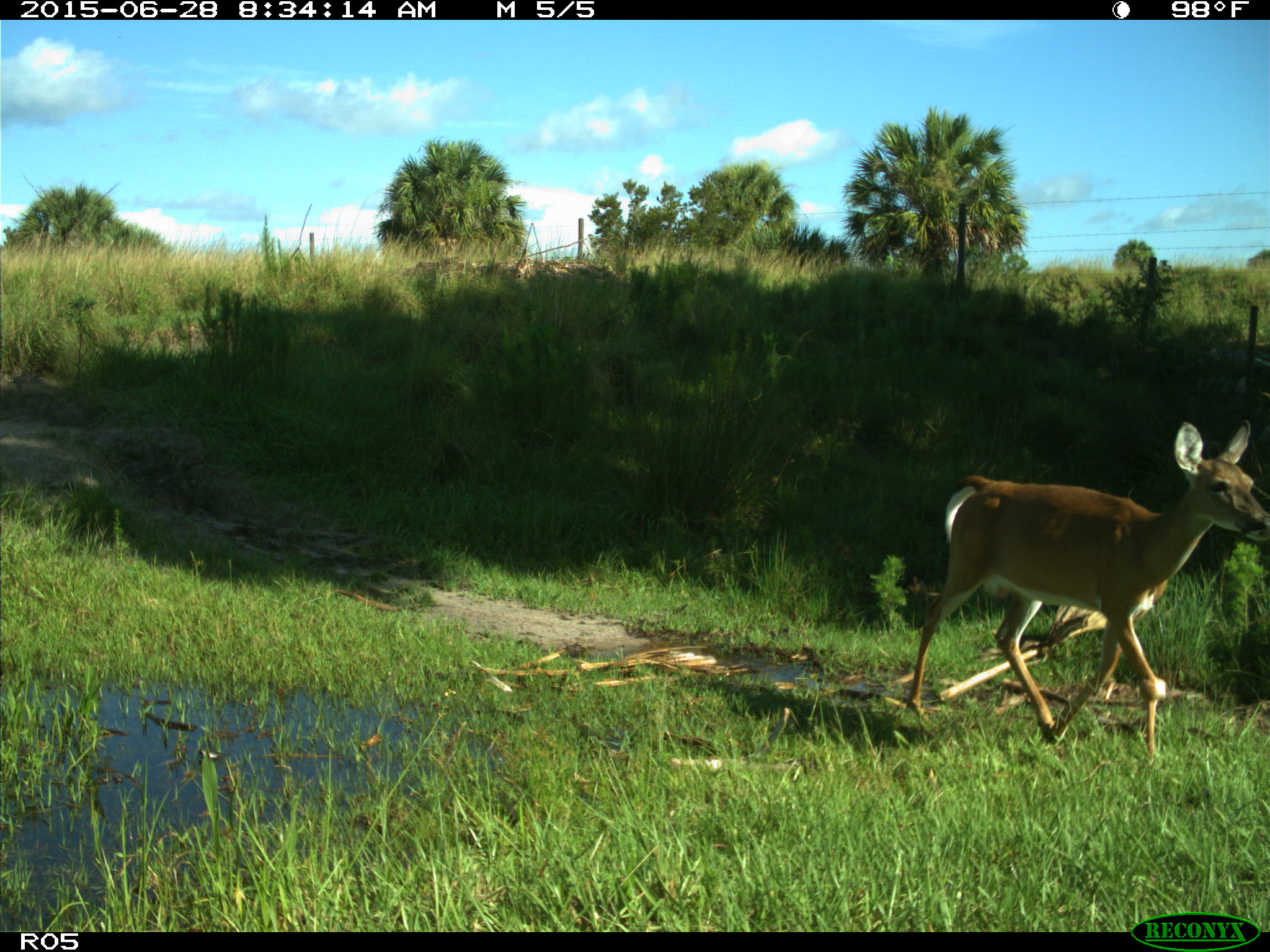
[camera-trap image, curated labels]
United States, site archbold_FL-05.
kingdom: Animalia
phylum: Chordata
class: Mammalia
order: Artiodactyla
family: Cervidae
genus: Odocoileus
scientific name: Odocoileus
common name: deer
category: unidentified deer